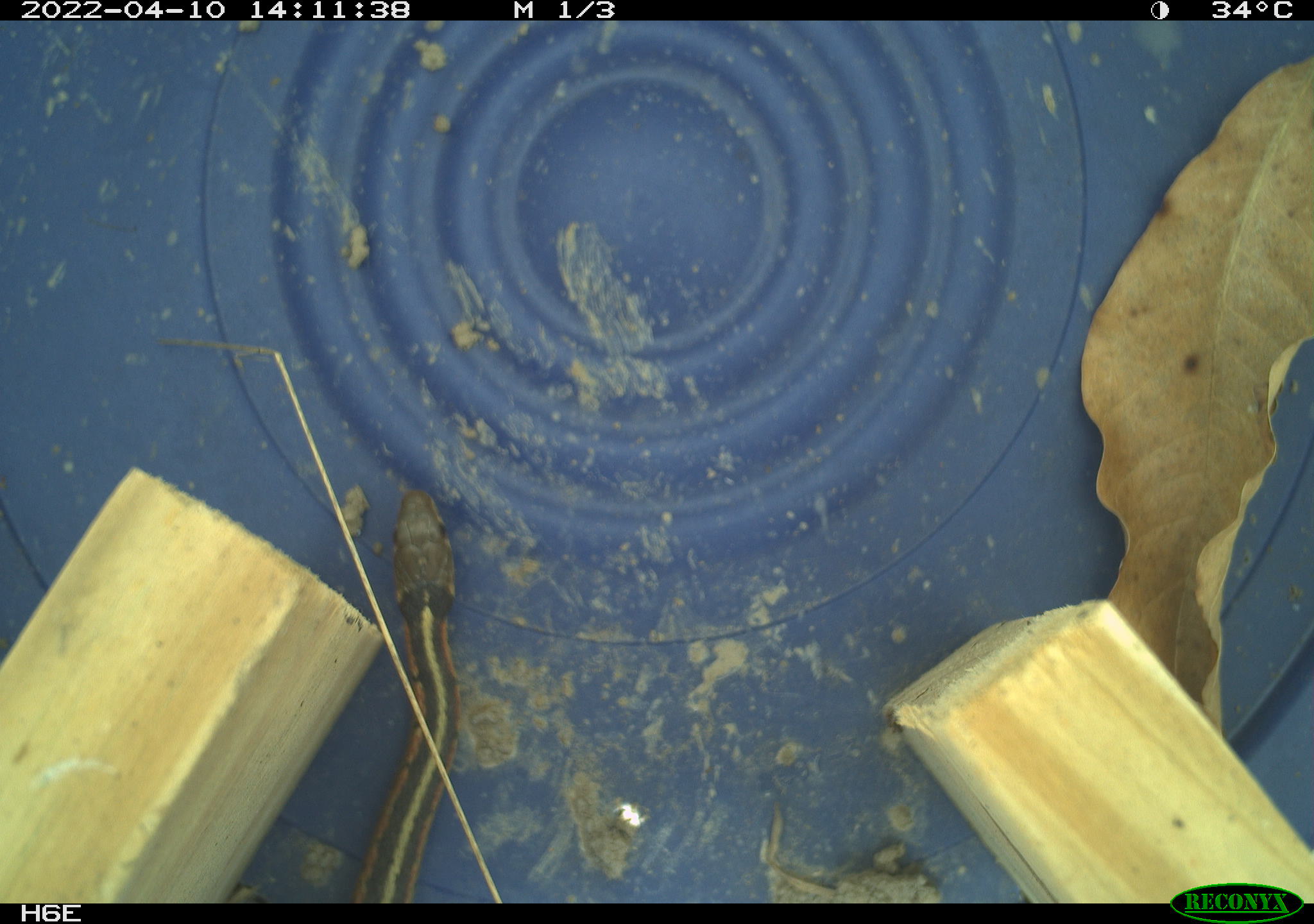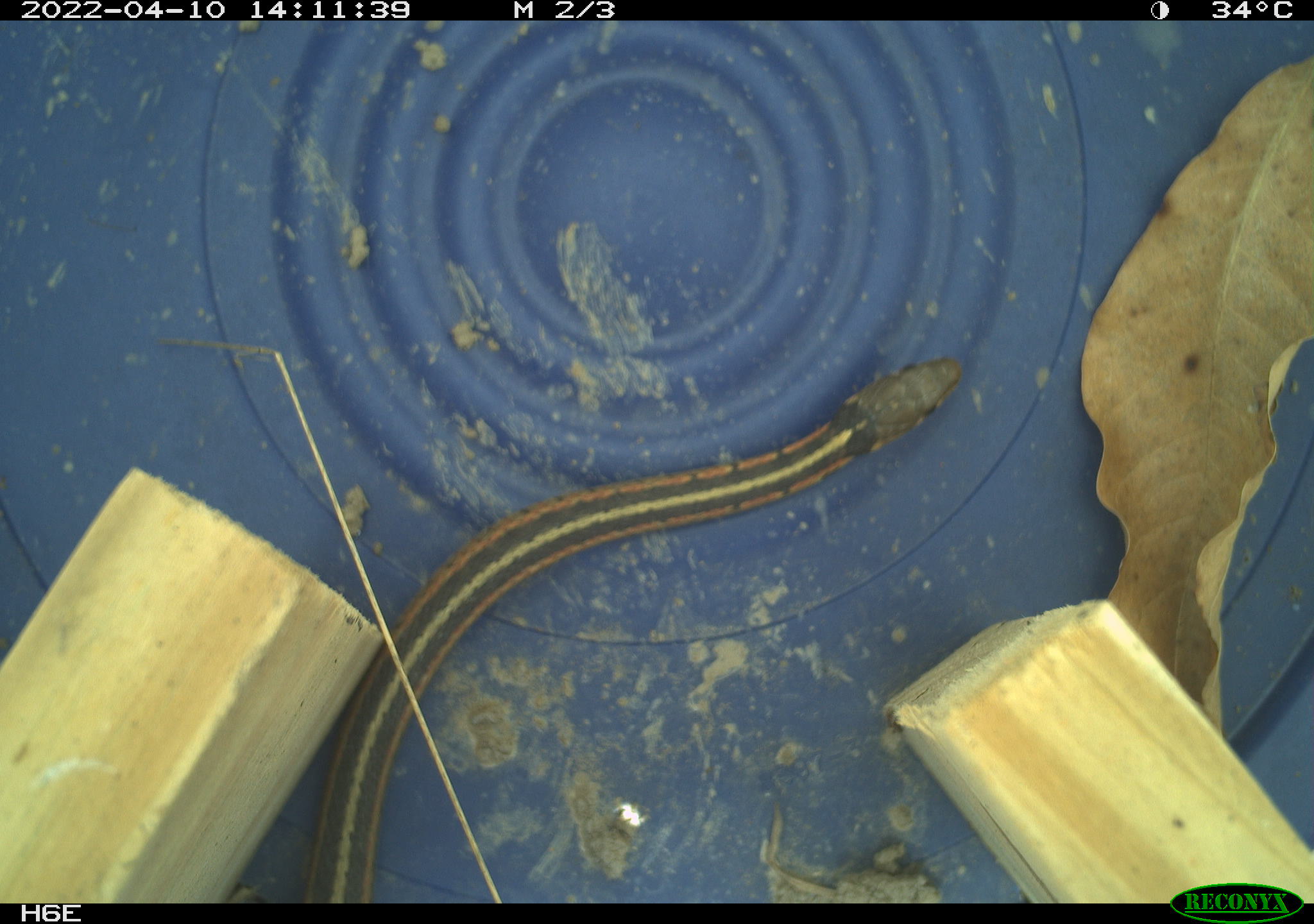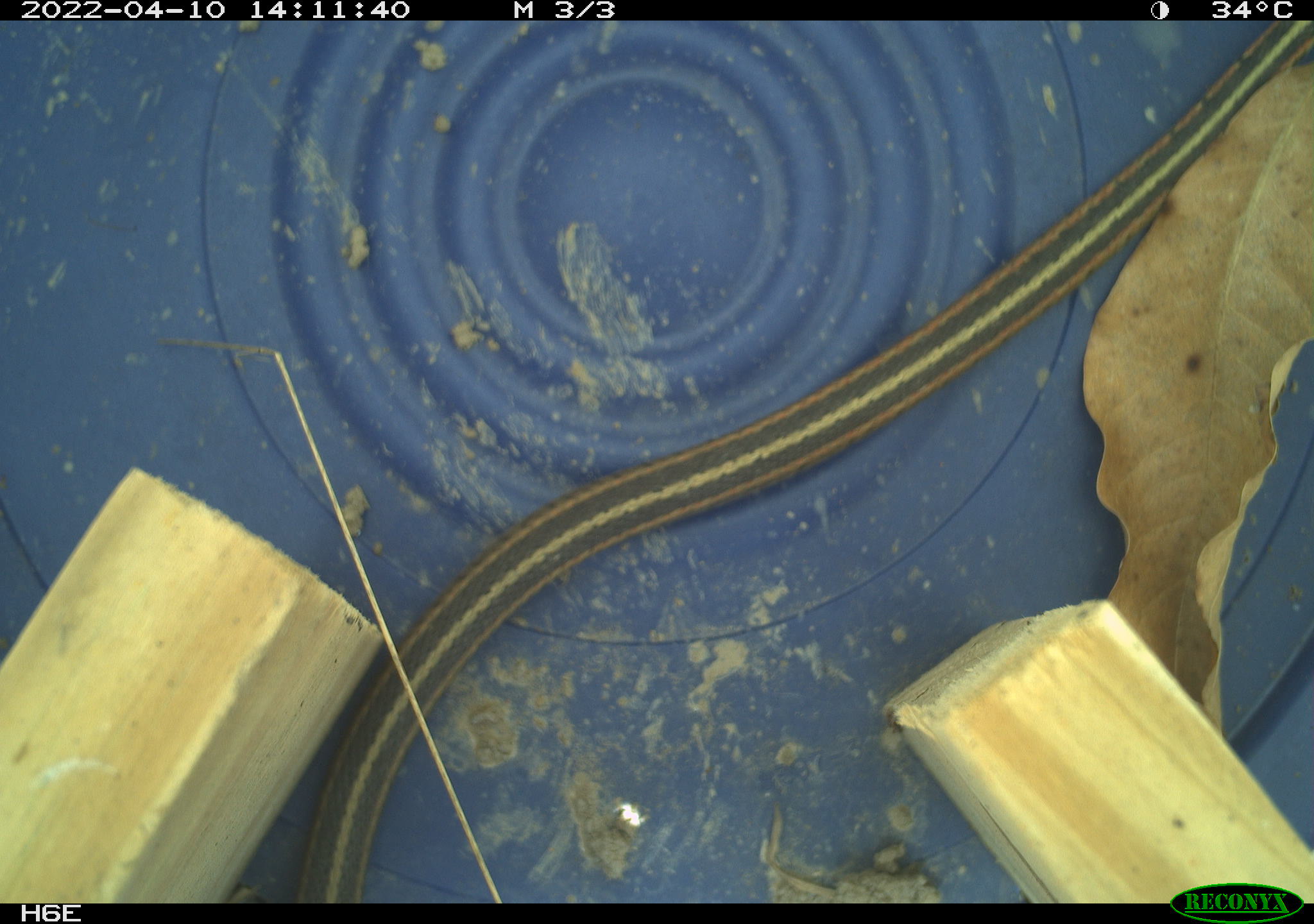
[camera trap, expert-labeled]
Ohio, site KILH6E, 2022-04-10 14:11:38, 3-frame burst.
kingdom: Animalia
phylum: Chordata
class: Reptilia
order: Squamata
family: Colubridae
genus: Thamnophis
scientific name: Thamnophis sirtalis sirtalis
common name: eastern gartersnake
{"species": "eastern gartersnake (Thamnophis sirtalis sirtalis)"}